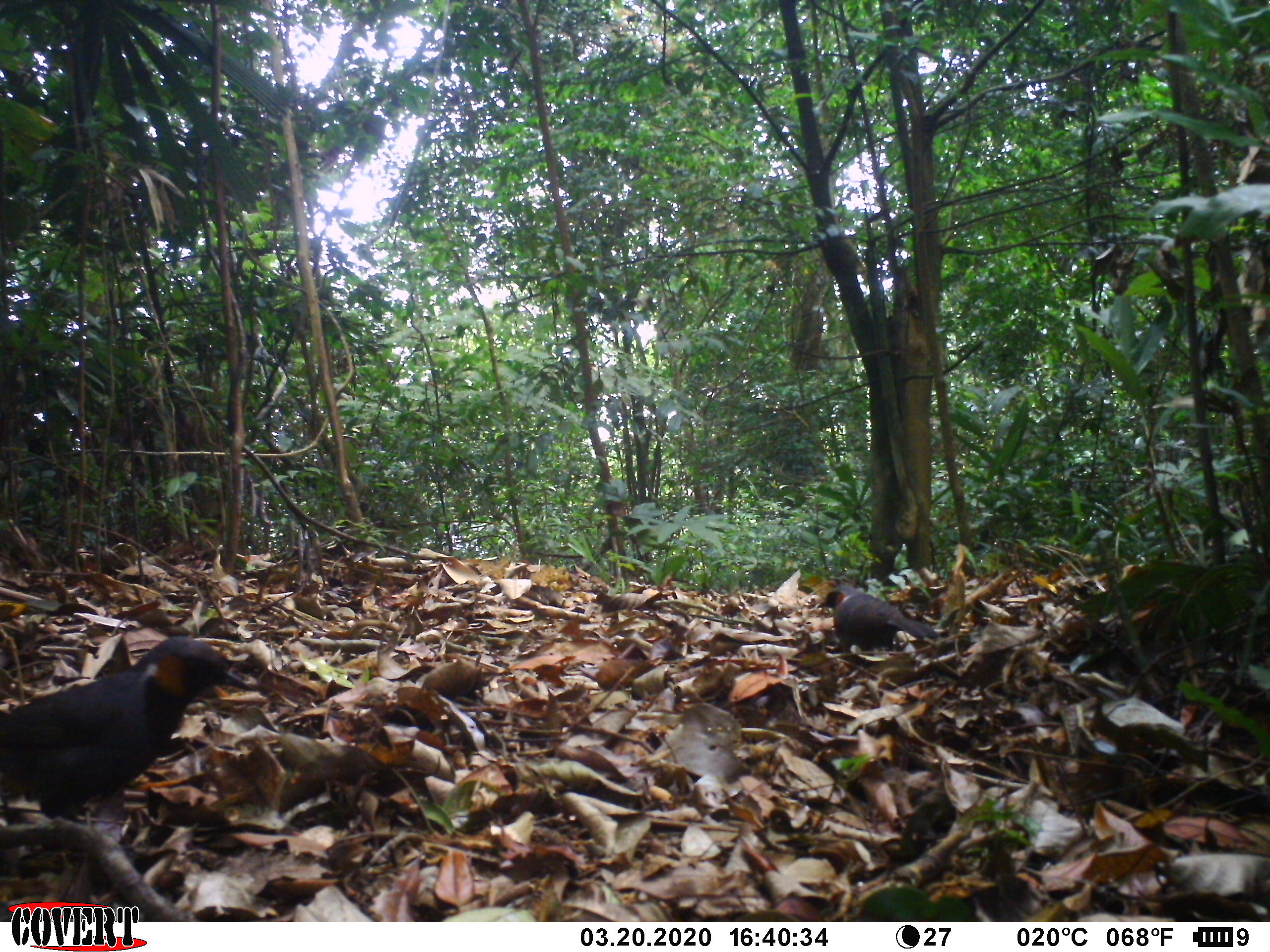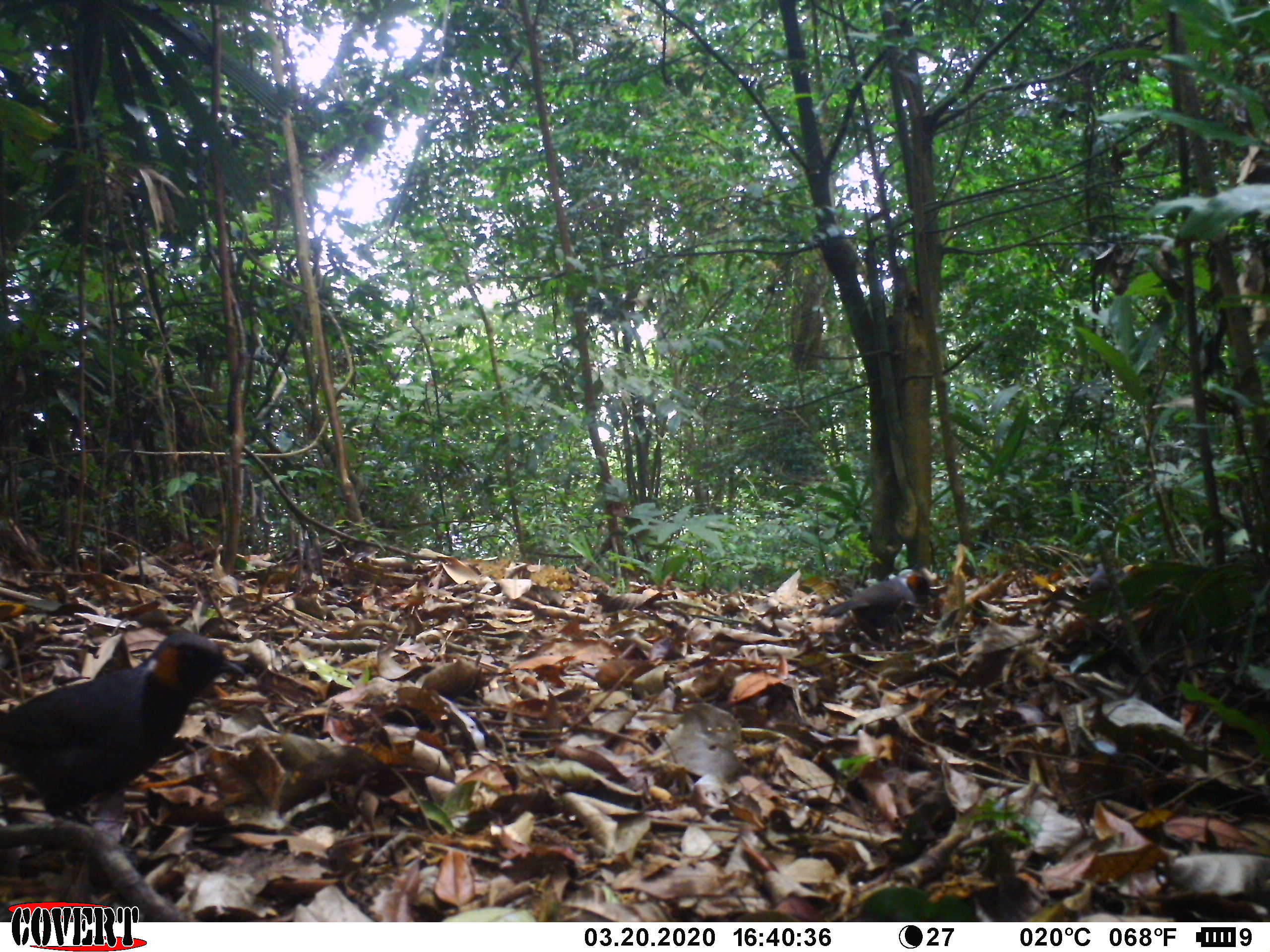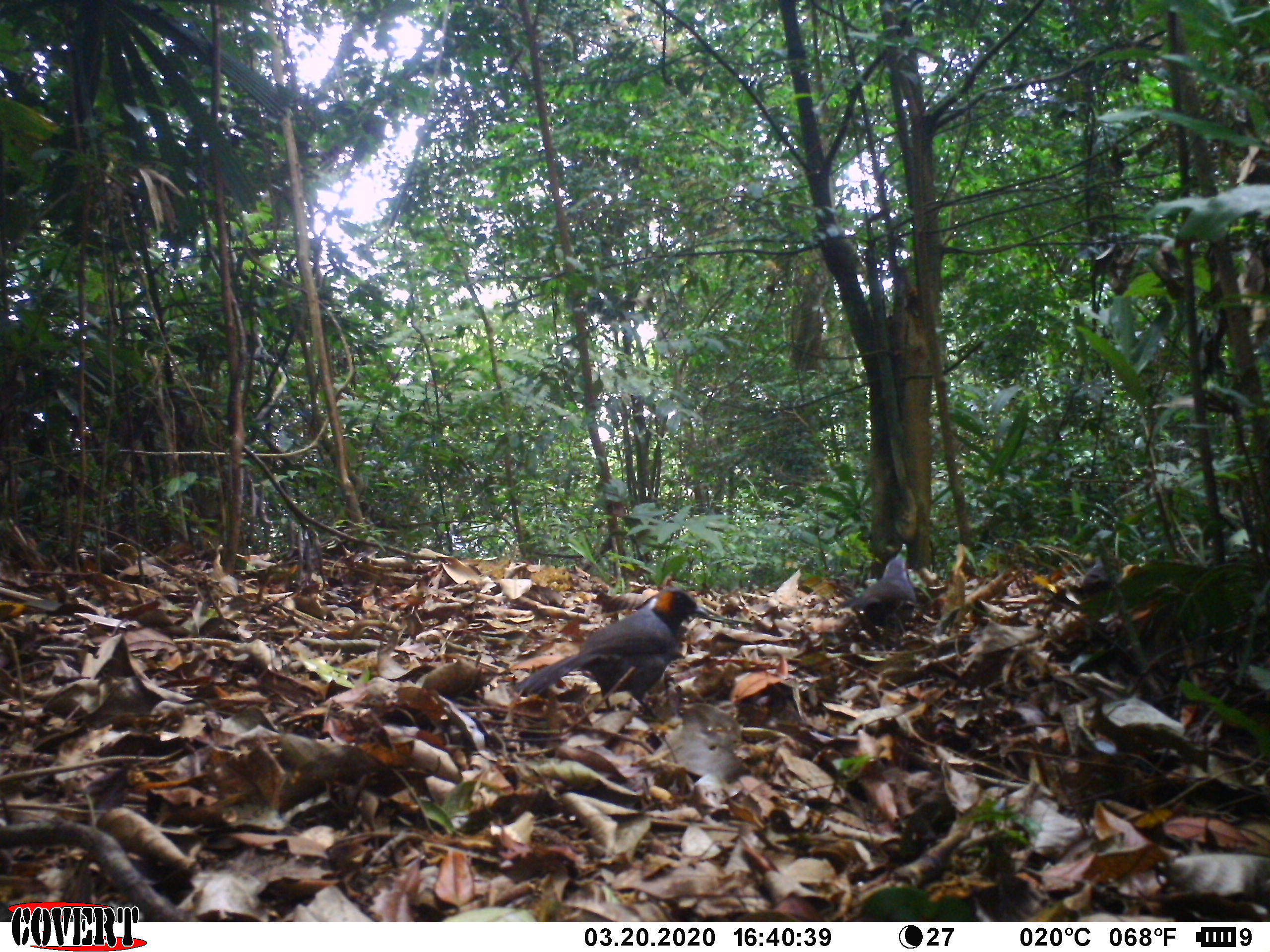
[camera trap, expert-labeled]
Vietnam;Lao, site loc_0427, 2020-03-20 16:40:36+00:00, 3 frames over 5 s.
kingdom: Animalia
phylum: Chordata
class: Aves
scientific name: Aves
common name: bird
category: unidentified bird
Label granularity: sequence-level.